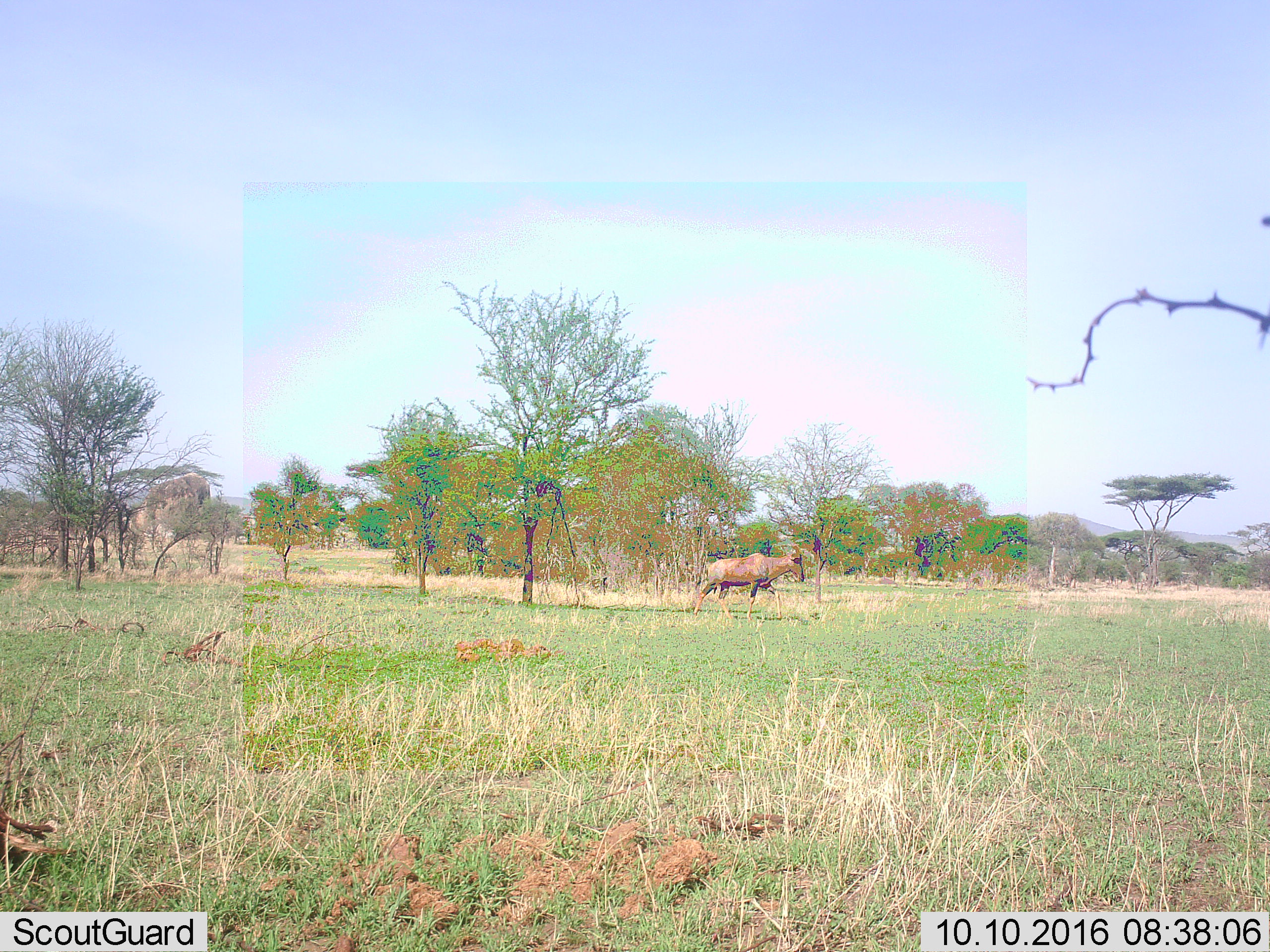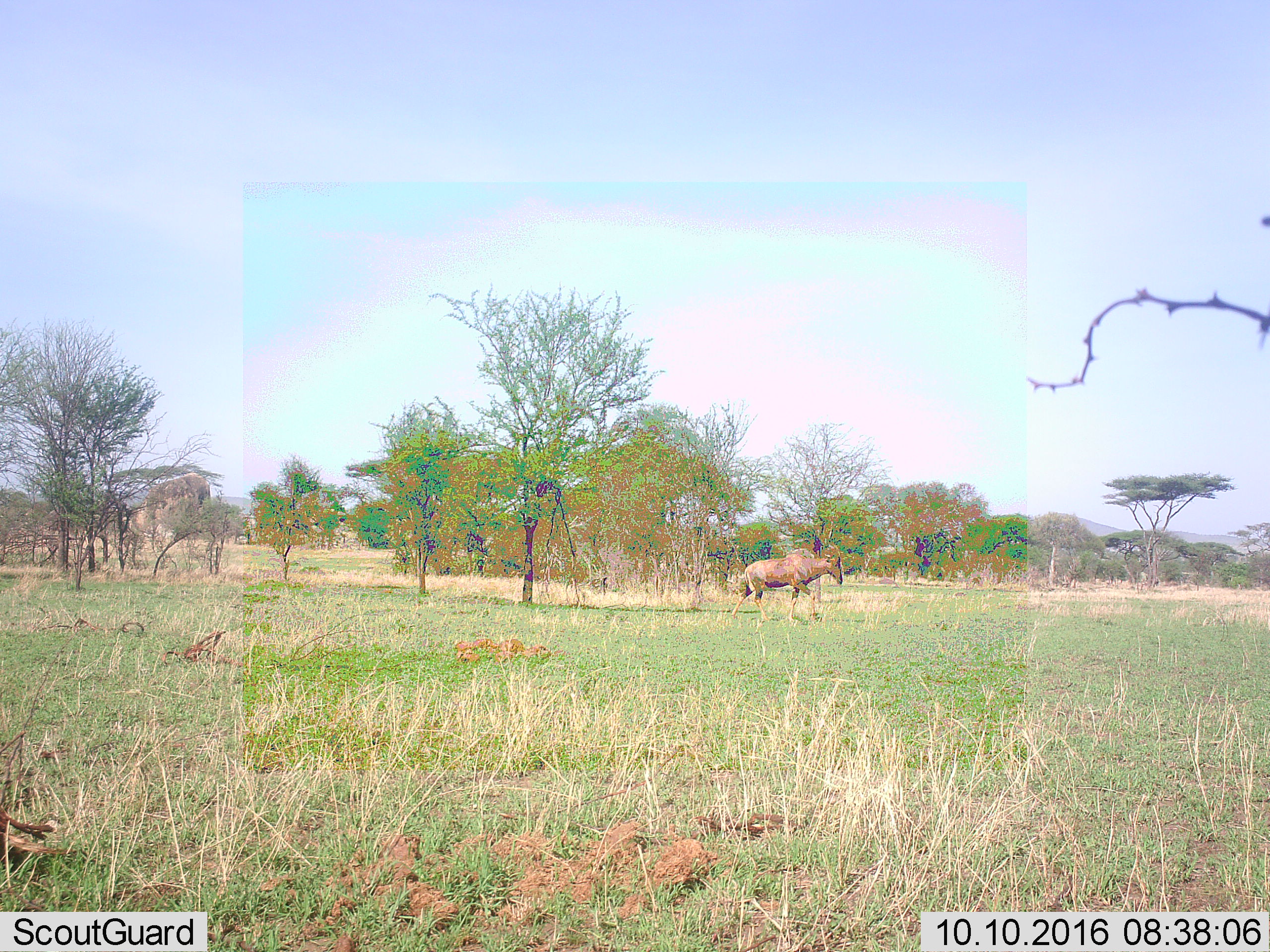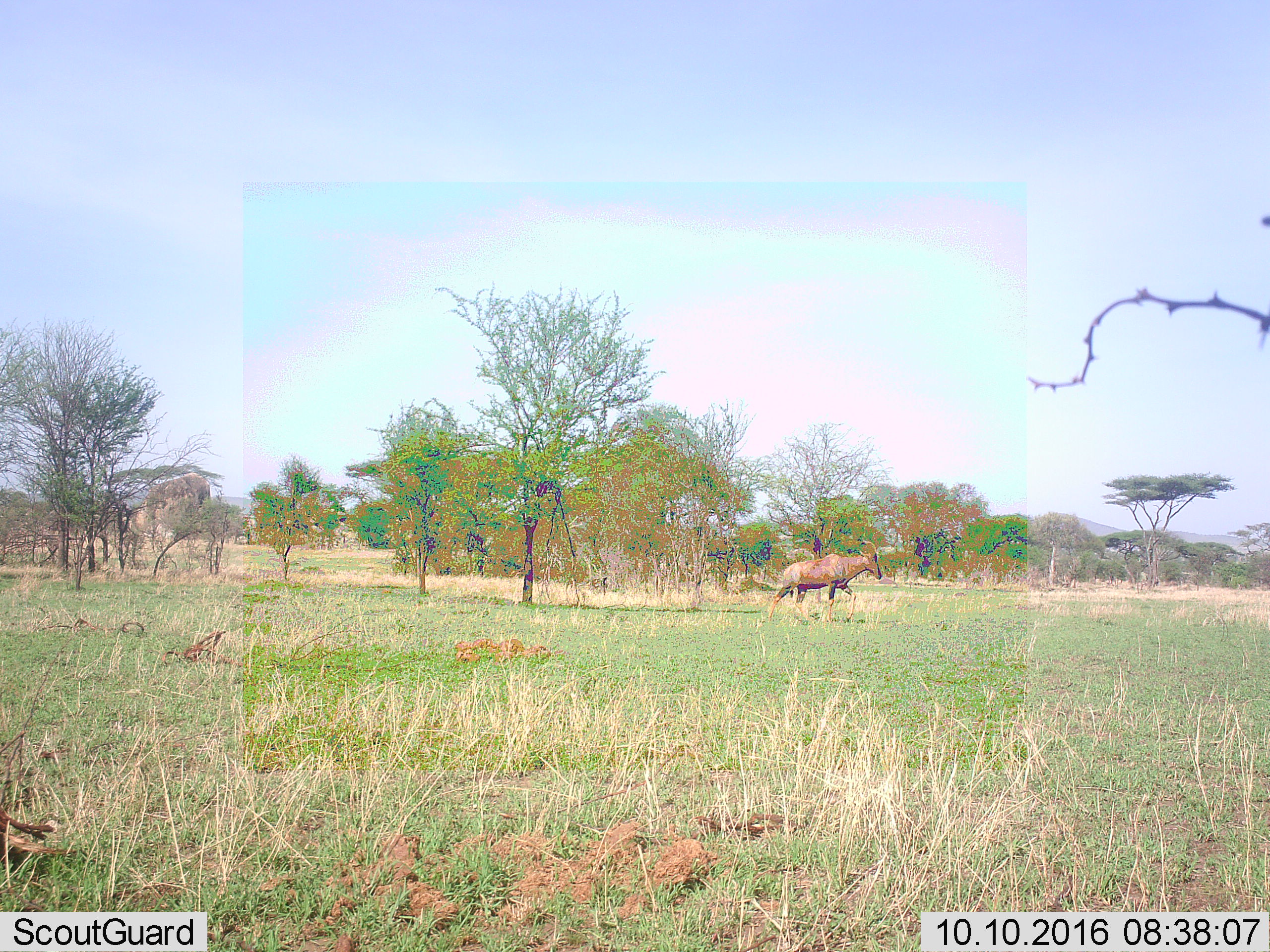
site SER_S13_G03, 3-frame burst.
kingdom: Animalia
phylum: Chordata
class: Mammalia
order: Artiodactyla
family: Bovidae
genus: Damaliscus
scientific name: Damaliscus lunatus jimela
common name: topi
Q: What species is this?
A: Topi (Damaliscus lunatus jimela).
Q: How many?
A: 1.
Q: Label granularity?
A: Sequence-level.